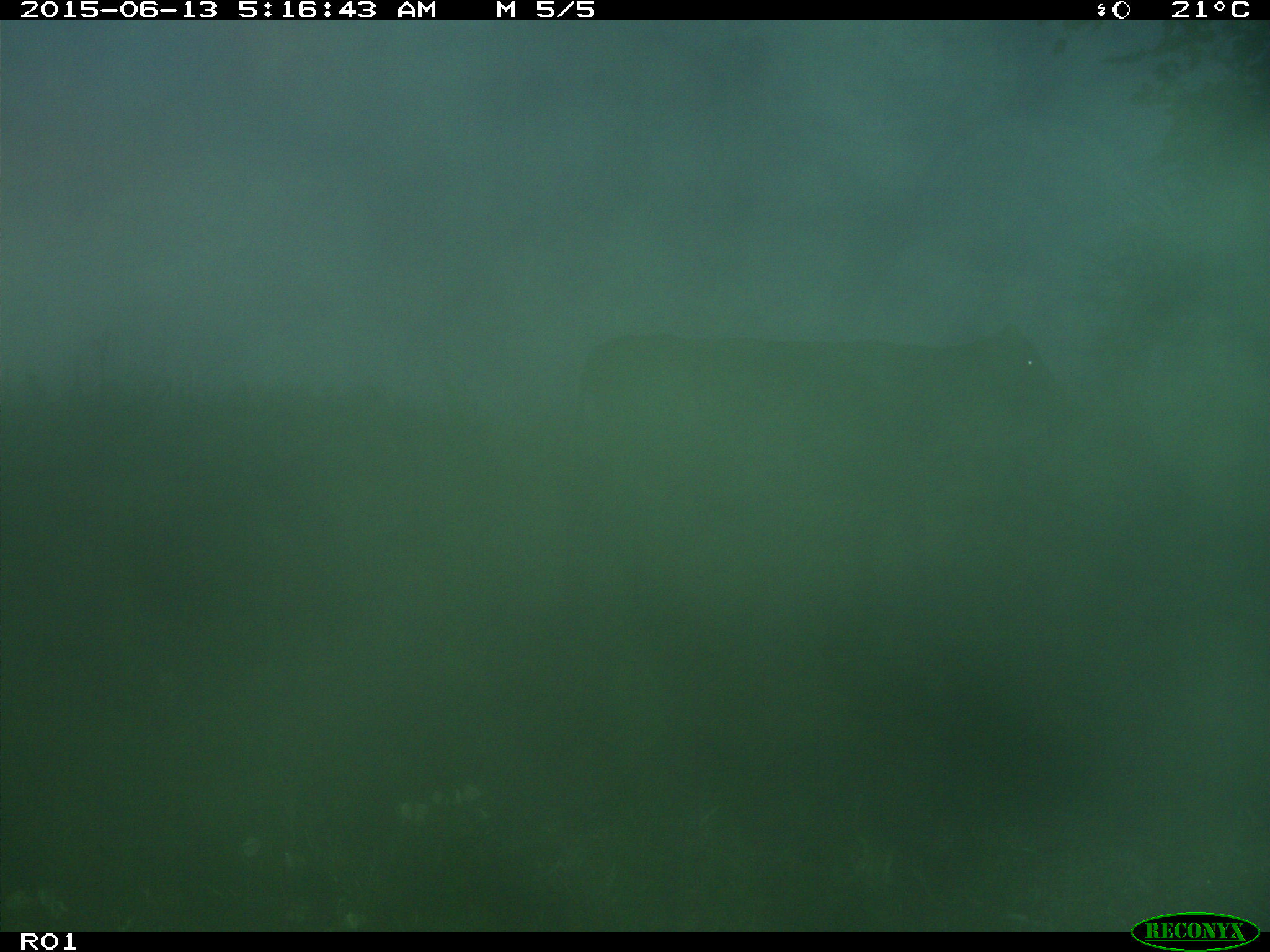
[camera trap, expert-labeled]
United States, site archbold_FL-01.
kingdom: Animalia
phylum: Chordata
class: Mammalia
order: Artiodactyla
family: Bovidae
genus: Bos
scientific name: Bos taurus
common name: domestic cow